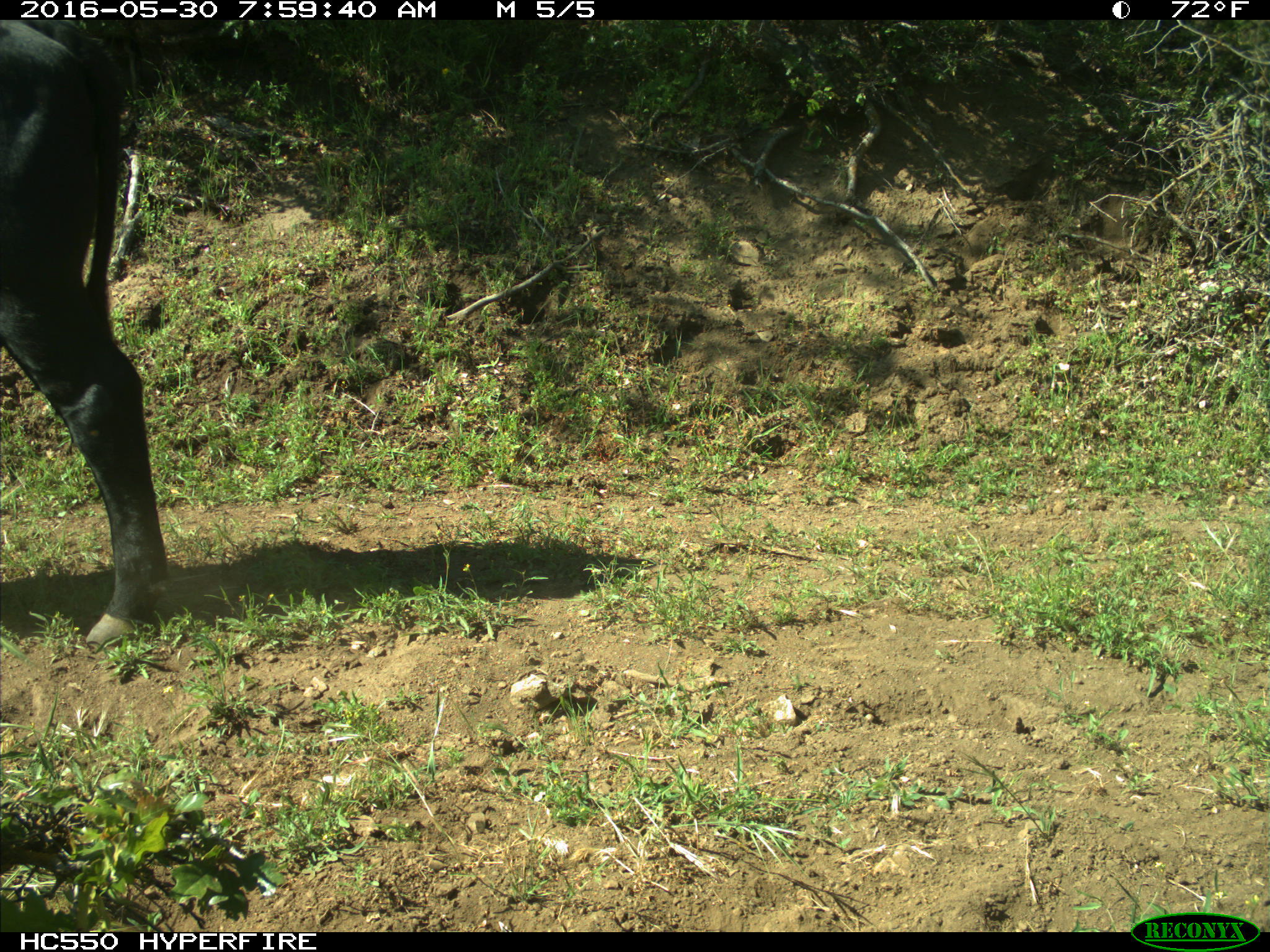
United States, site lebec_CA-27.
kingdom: Animalia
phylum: Chordata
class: Mammalia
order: Artiodactyla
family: Bovidae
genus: Bos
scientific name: Bos taurus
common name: domestic cow